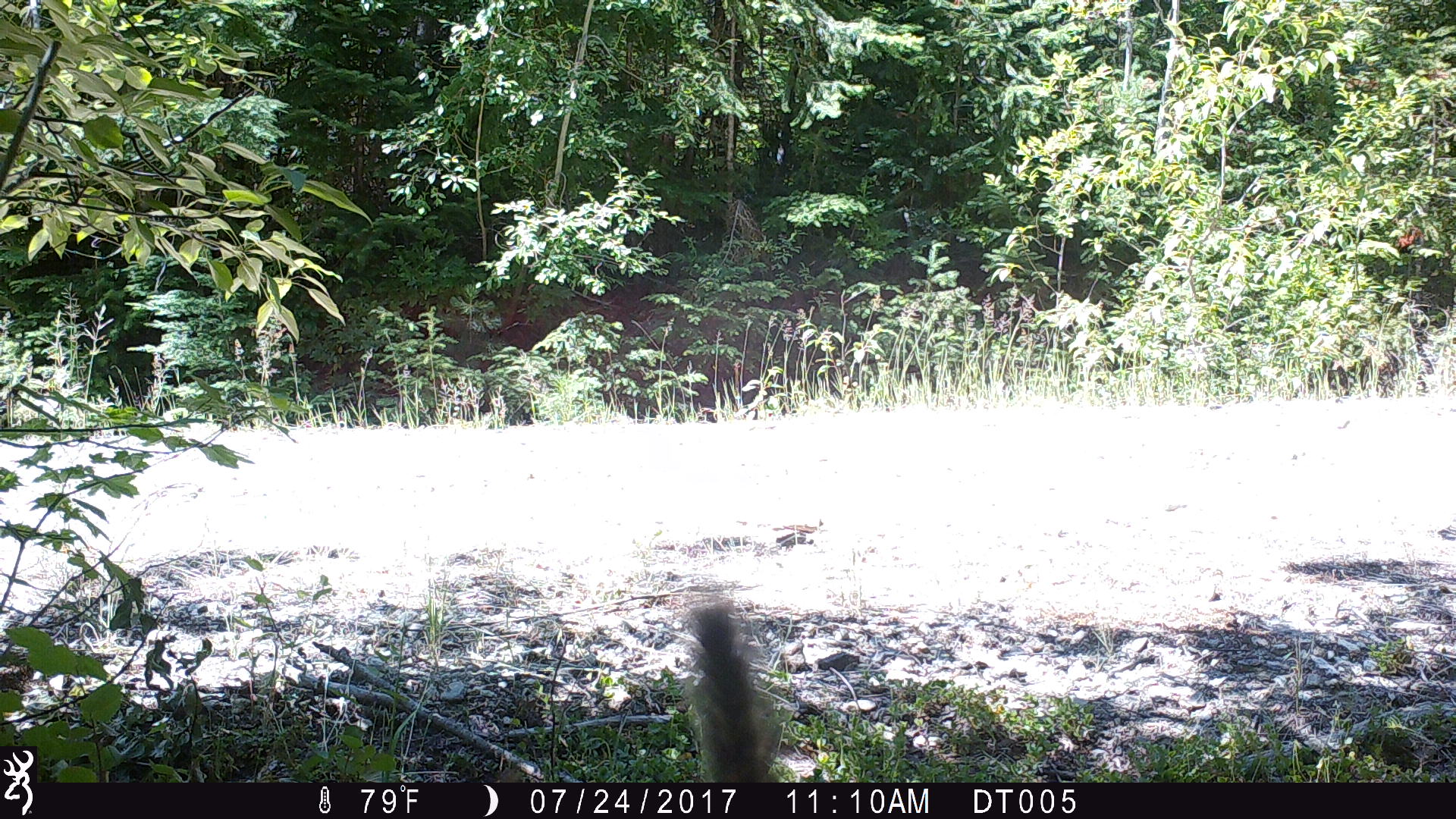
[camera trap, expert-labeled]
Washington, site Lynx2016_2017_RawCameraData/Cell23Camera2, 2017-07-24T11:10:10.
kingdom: Animalia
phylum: Chordata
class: Mammalia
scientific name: Mammalia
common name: small mammal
Small mammal (Mammalia). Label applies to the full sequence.